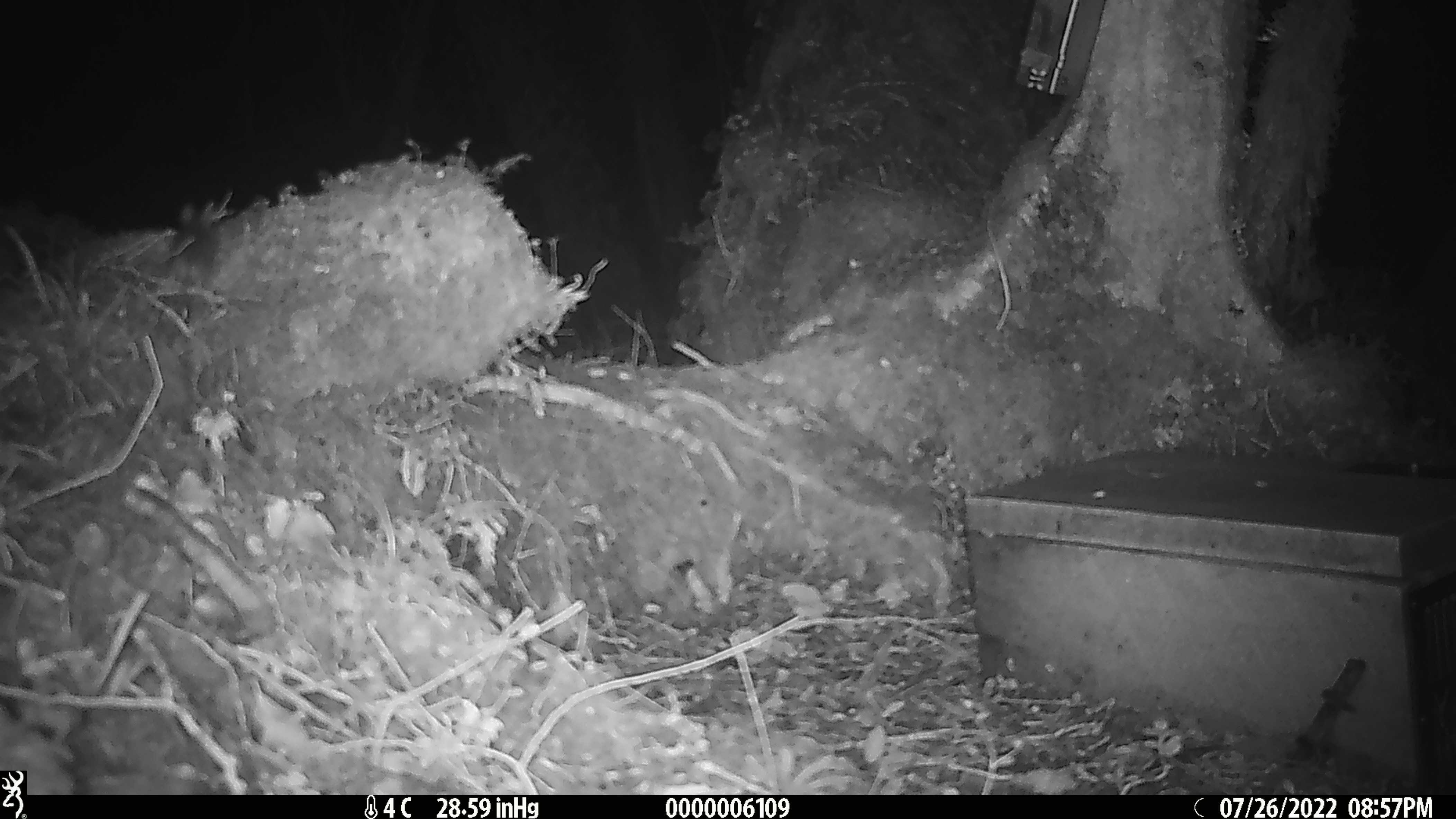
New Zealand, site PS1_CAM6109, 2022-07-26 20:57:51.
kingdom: Animalia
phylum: Chordata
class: Mammalia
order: Rodentia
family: Muridae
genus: Mus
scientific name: Mus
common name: mouse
Mouse (Mus).